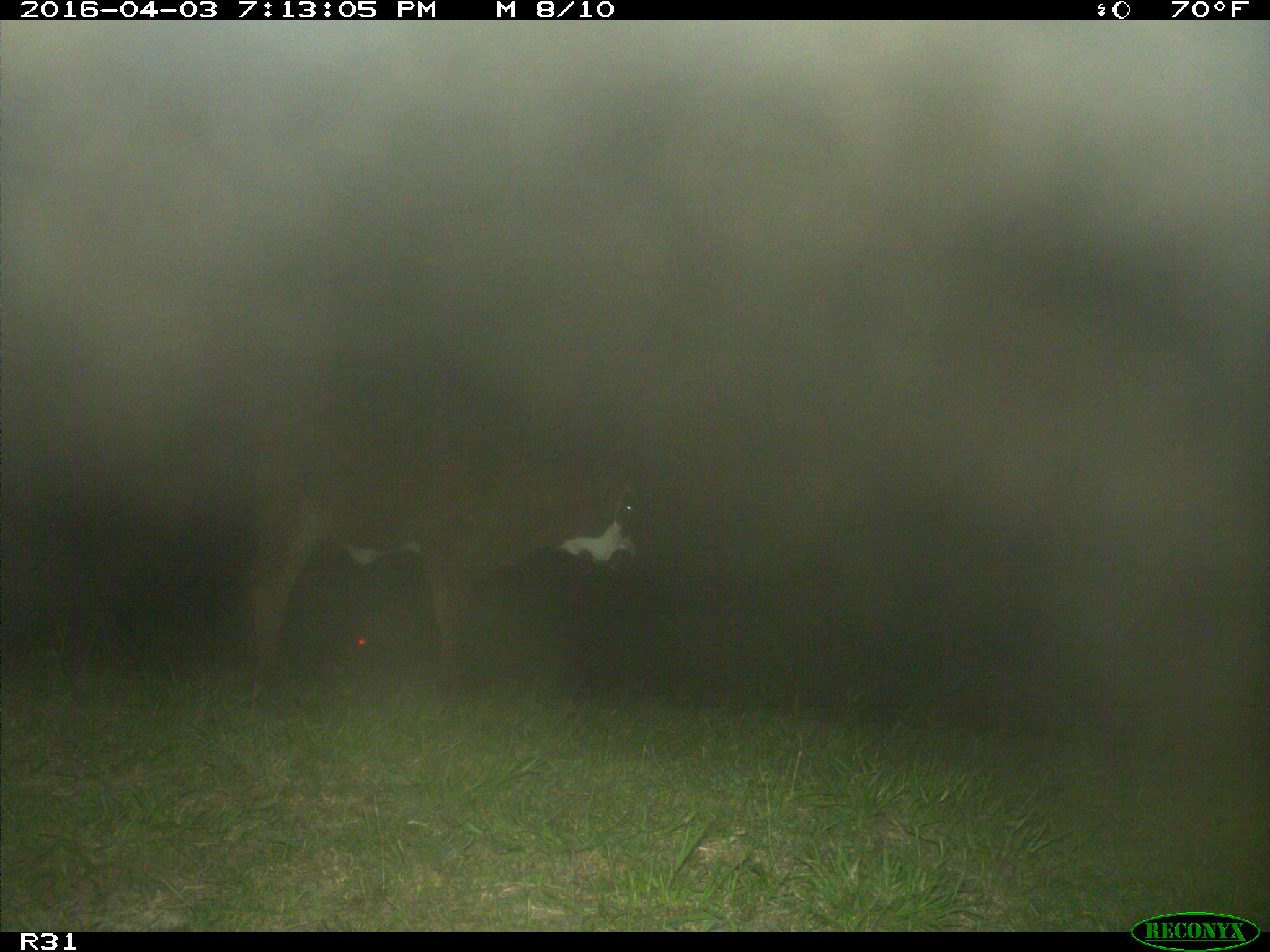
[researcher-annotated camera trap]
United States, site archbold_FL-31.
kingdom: Animalia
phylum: Chordata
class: Mammalia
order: Artiodactyla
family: Bovidae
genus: Bos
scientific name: Bos taurus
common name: domestic cow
Bos taurus (domestic cow).